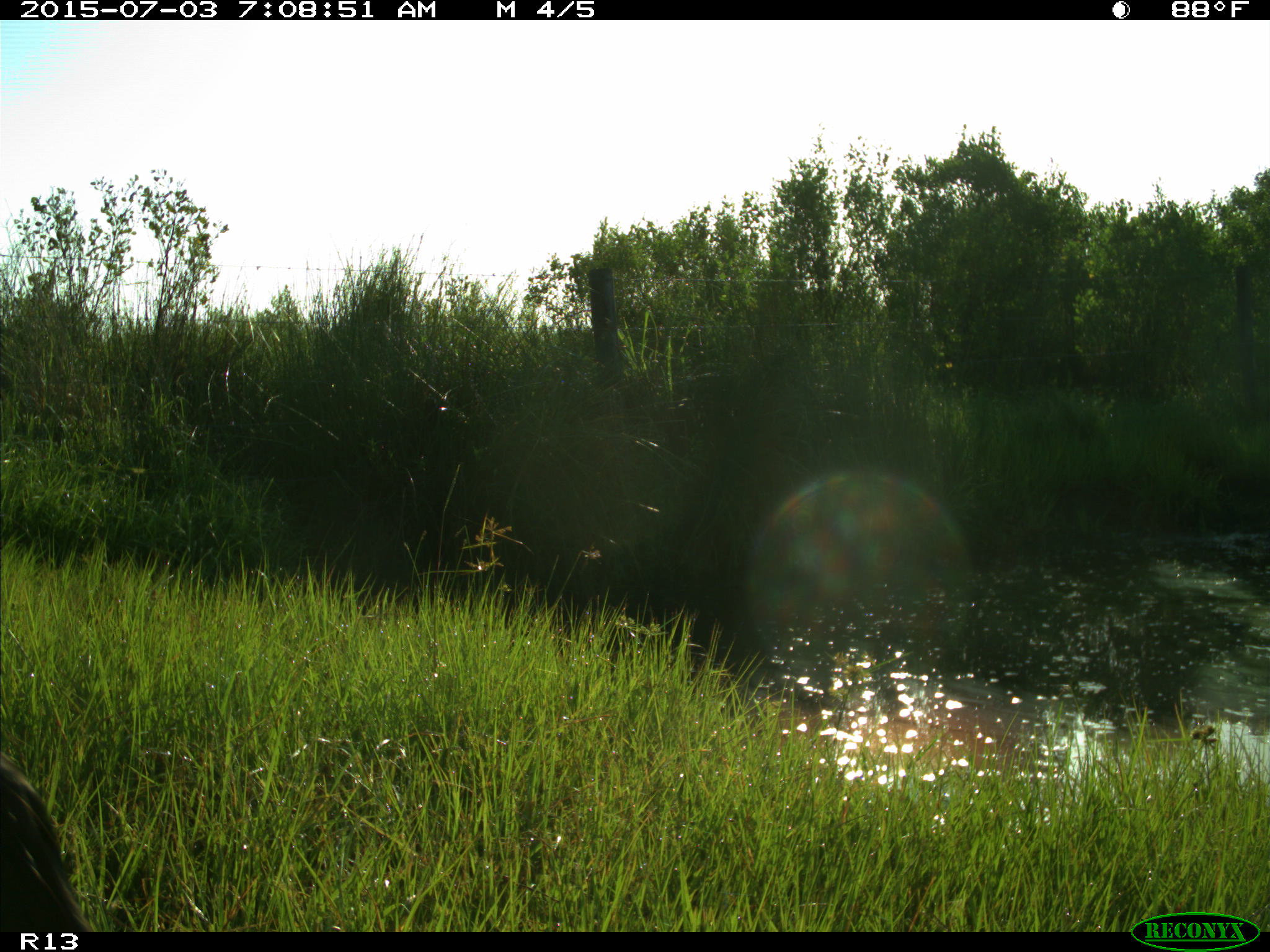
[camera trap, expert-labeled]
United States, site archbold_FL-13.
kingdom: Animalia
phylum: Chordata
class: Mammalia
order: Artiodactyla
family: Bovidae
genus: Bos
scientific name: Bos taurus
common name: domestic cow